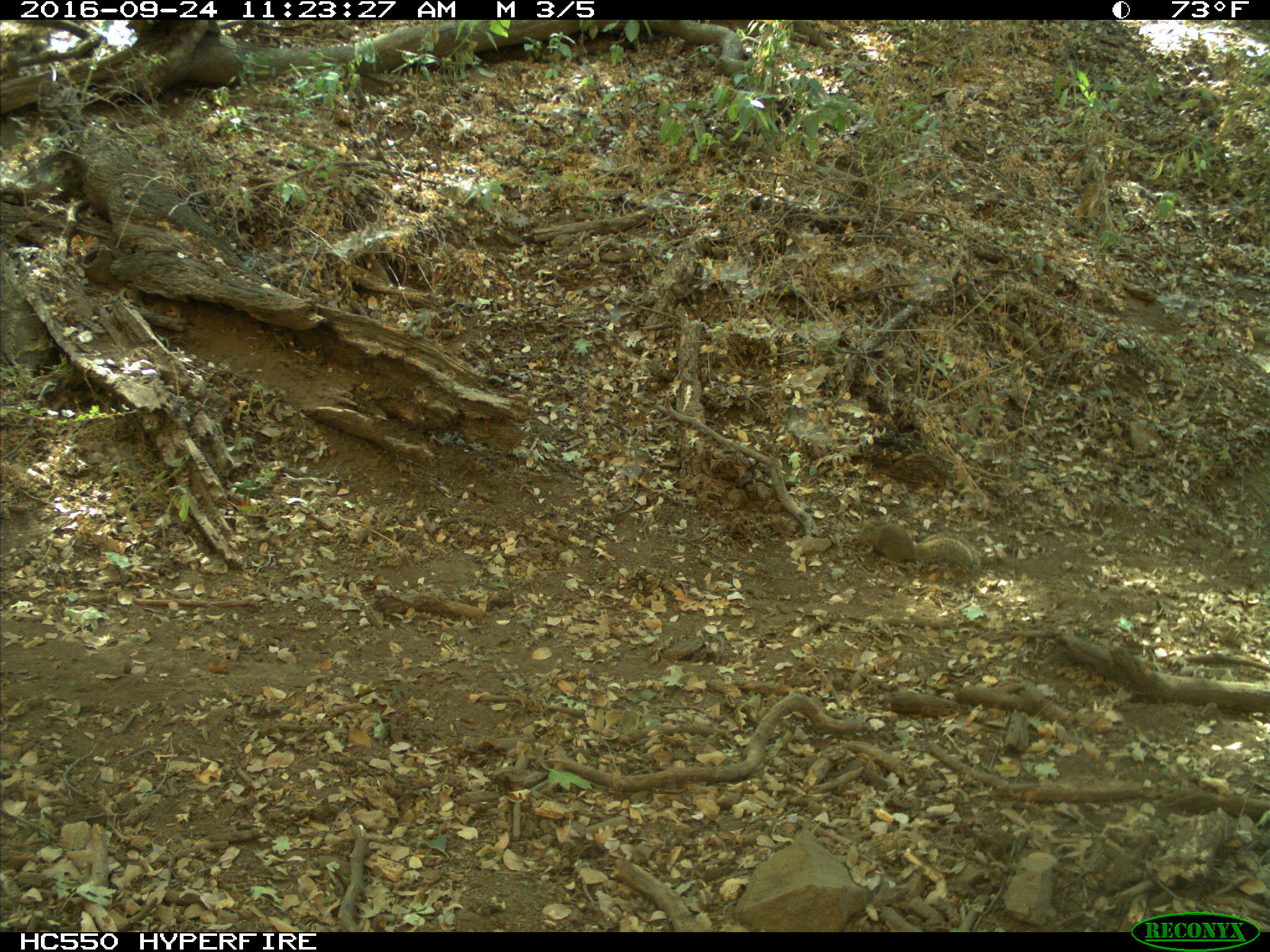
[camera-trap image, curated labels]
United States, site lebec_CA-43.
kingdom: Animalia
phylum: Chordata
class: Mammalia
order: Rodentia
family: Sciuridae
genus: Otospermophilus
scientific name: Otospermophilus beecheyi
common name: california ground squirrel